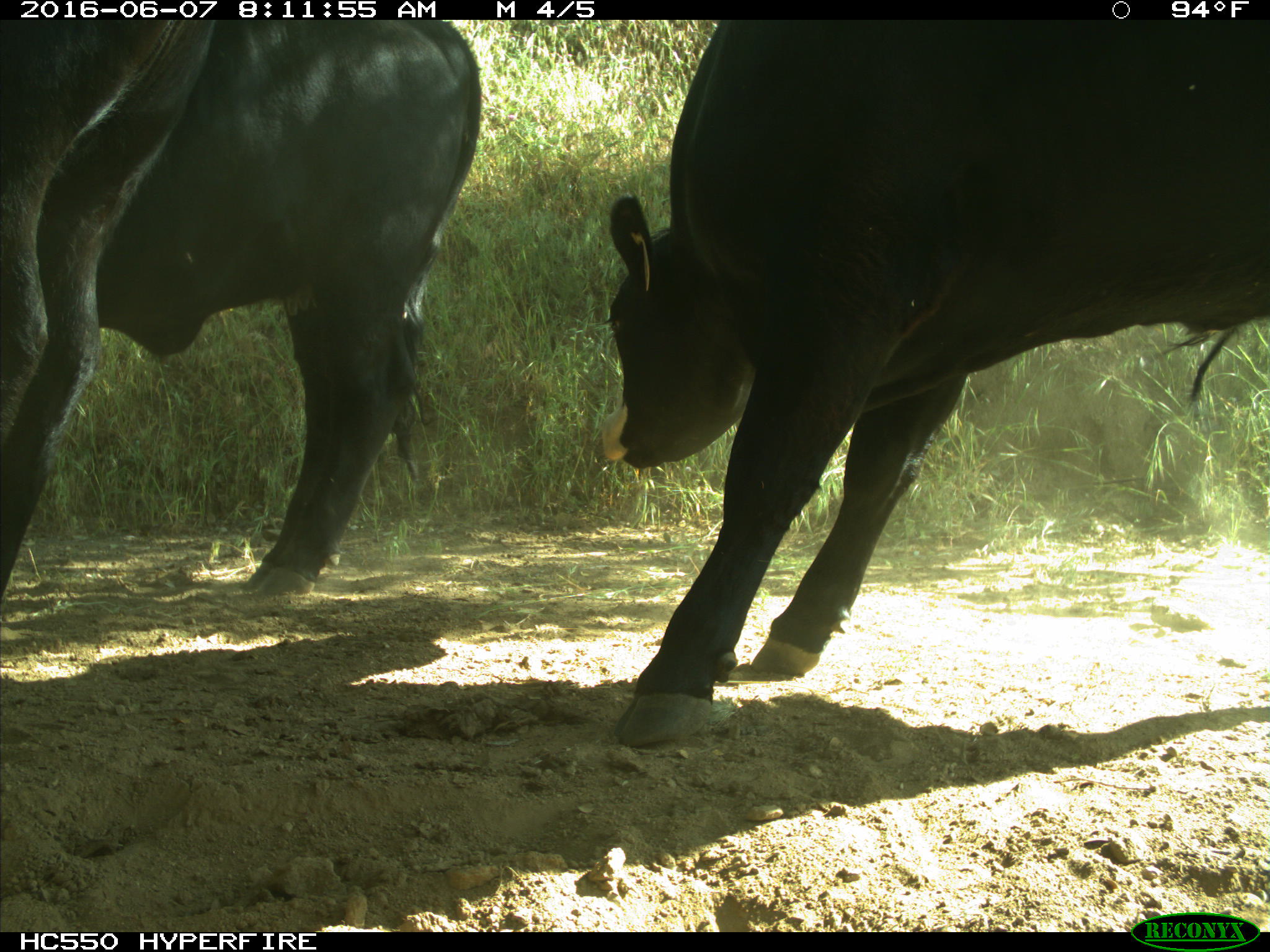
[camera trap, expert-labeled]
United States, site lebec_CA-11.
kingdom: Animalia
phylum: Chordata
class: Mammalia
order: Artiodactyla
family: Bovidae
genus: Bos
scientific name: Bos taurus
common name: domestic cow